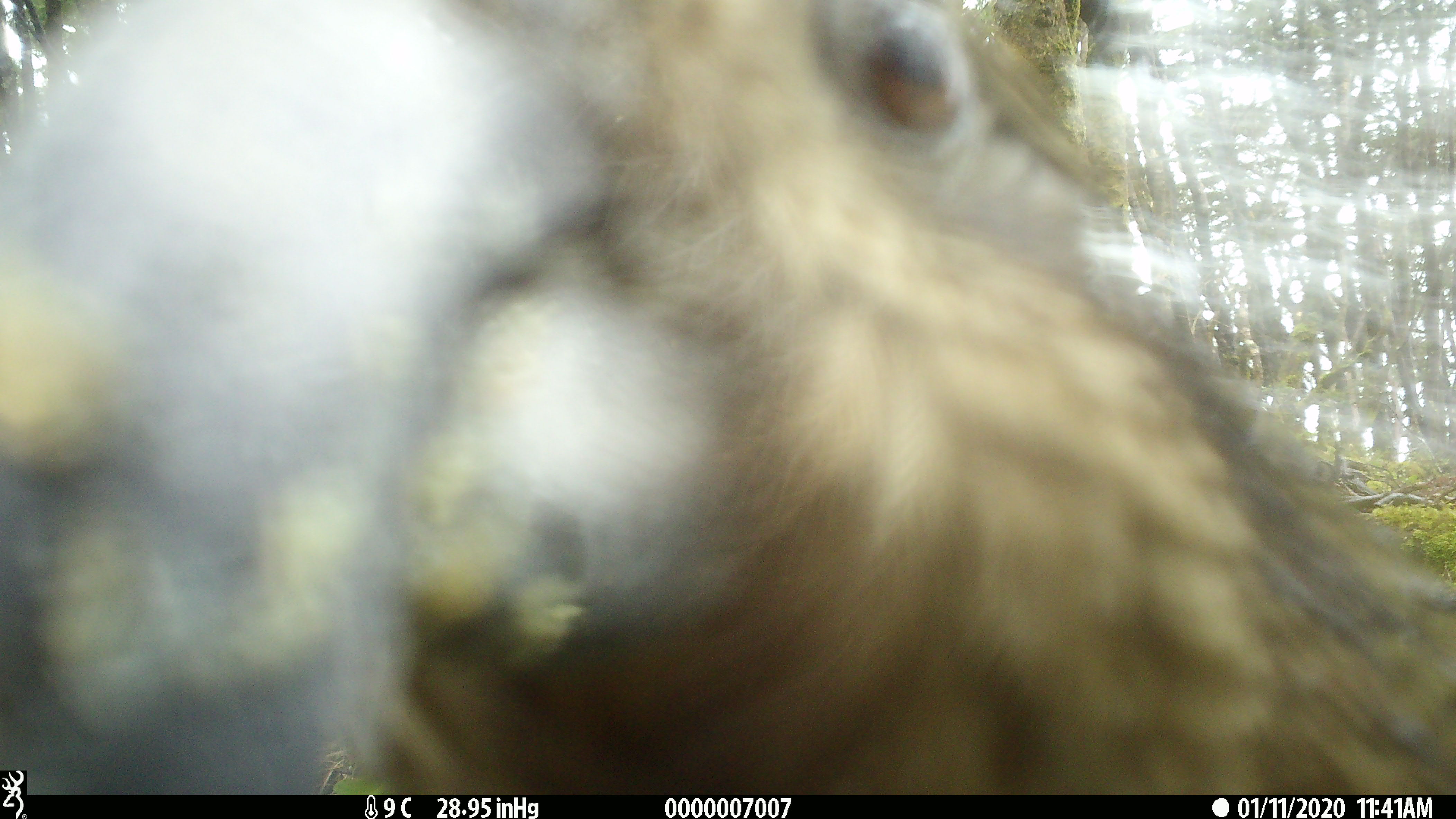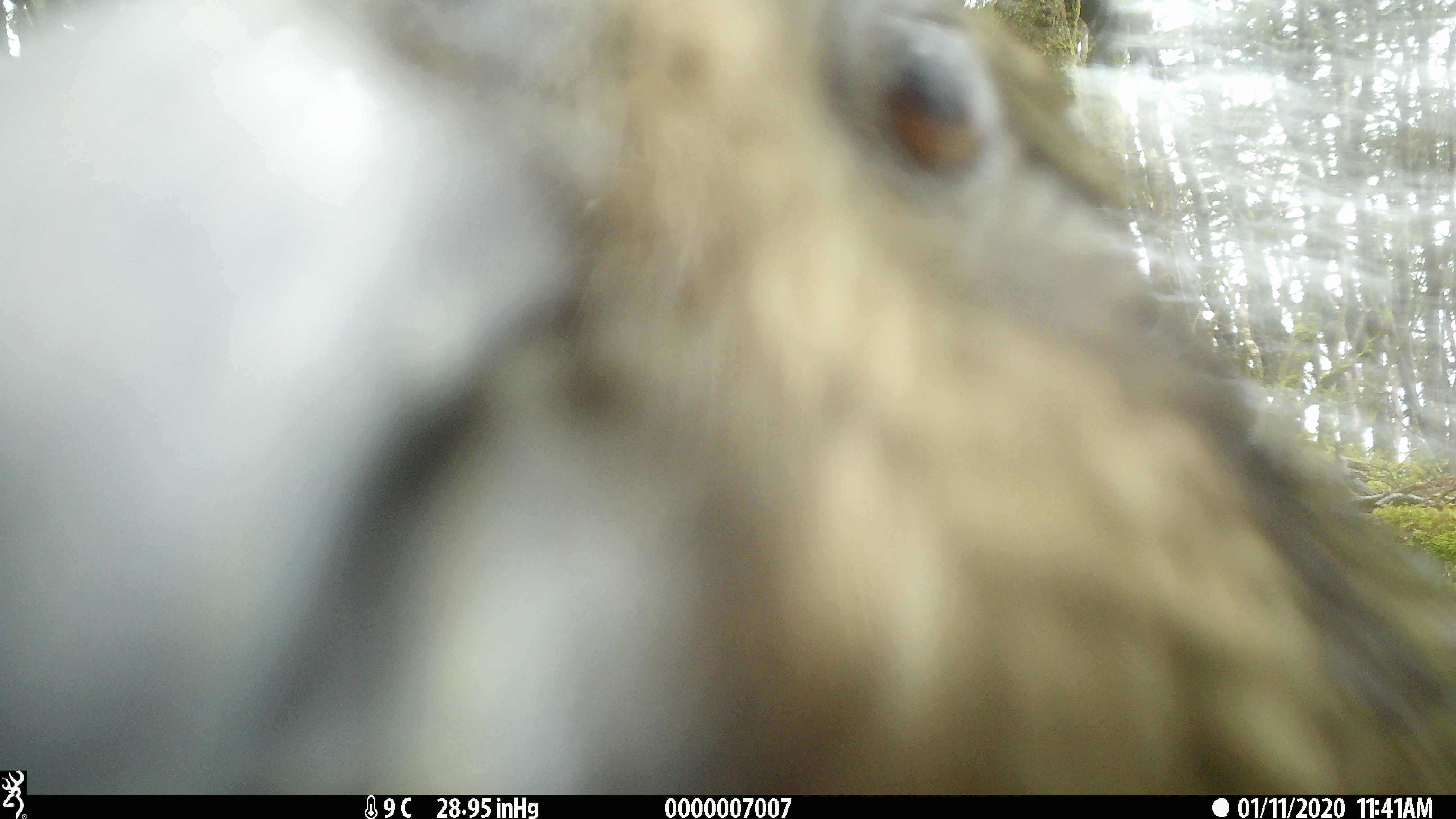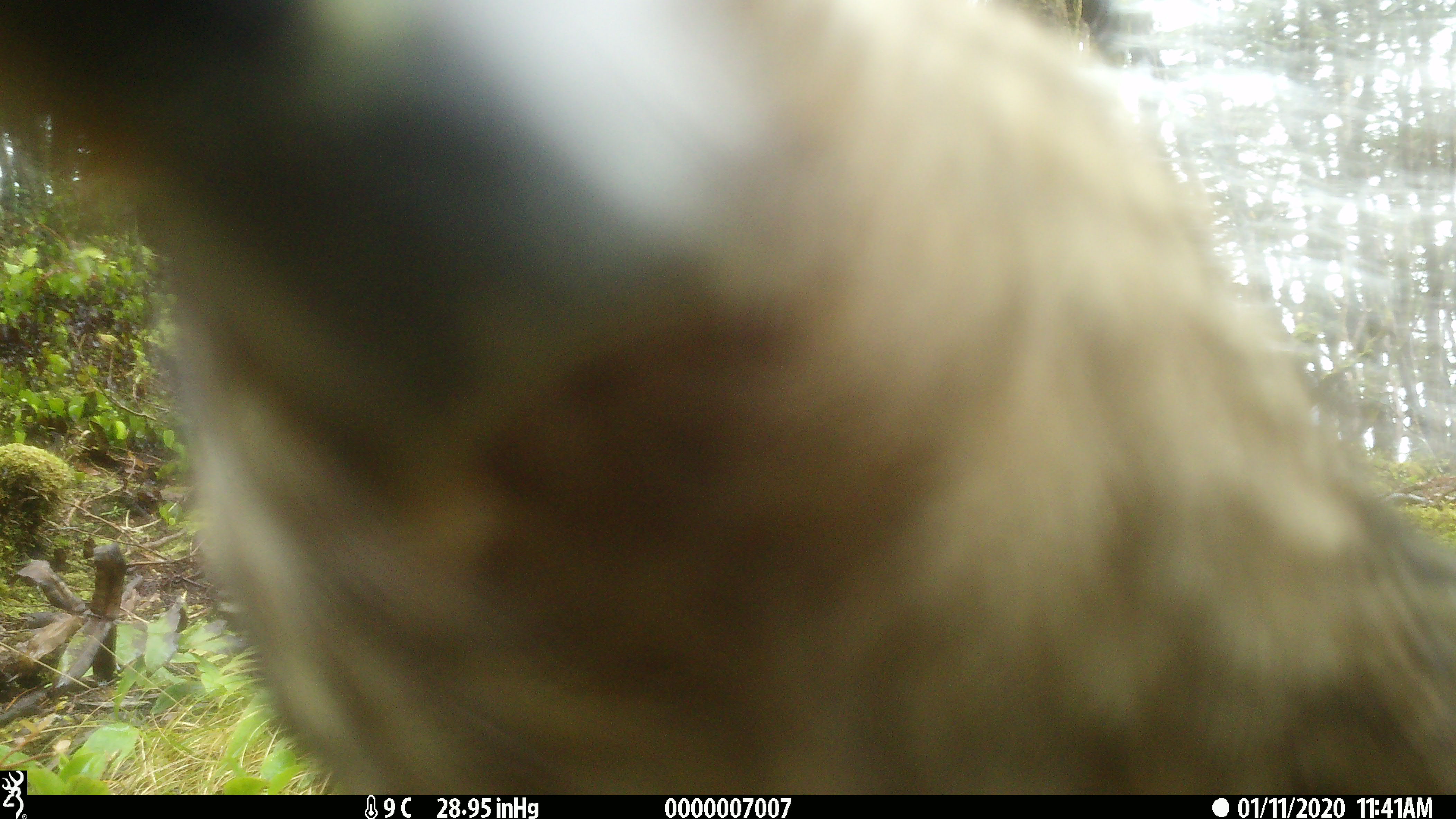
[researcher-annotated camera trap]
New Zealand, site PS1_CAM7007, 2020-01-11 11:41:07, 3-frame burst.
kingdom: Animalia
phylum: Chordata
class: Aves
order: Psittaciformes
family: Strigopidae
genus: Nestor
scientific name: Nestor notabilis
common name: kea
Kea (Nestor notabilis).